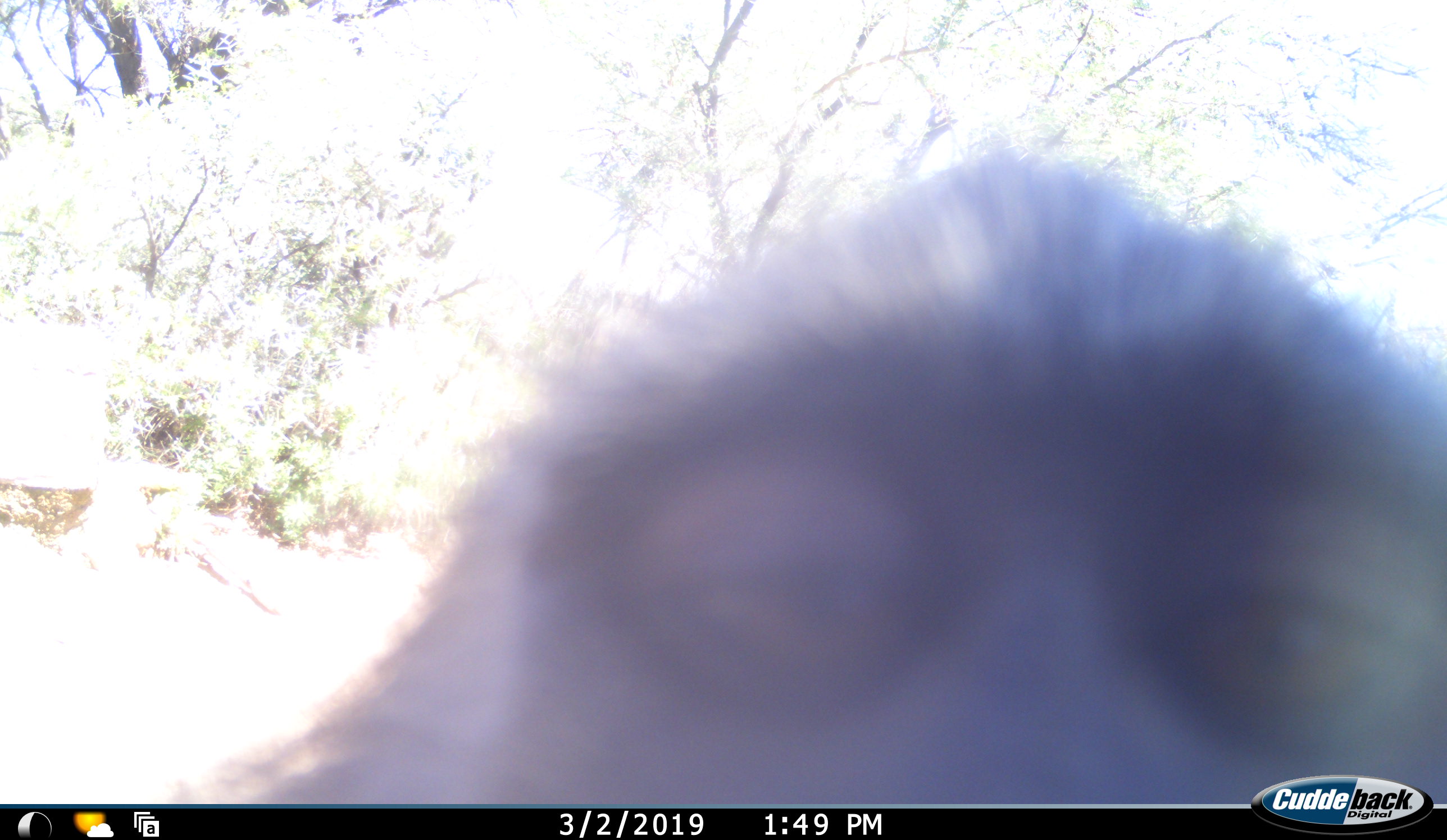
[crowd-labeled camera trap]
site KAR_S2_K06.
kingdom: Animalia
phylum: Chordata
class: Mammalia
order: Primates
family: Cercopithecidae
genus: Papio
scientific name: Papio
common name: baboon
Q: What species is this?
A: Baboon (Papio).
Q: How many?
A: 1.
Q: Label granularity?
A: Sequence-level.